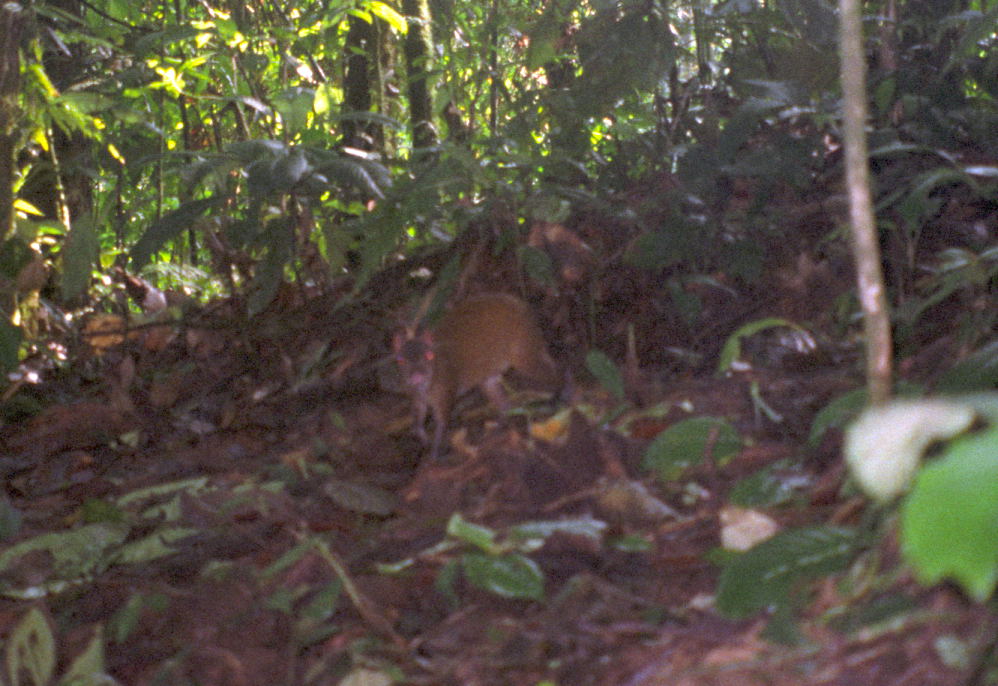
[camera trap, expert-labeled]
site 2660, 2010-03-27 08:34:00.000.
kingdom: Animalia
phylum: Chordata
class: Mammalia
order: Rodentia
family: Dasyproctidae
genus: Dasyprocta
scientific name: Dasyprocta punctata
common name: central american agouti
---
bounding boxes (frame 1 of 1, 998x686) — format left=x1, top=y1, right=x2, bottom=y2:
dasyprocta punctata: left=392, top=287, right=576, bottom=463